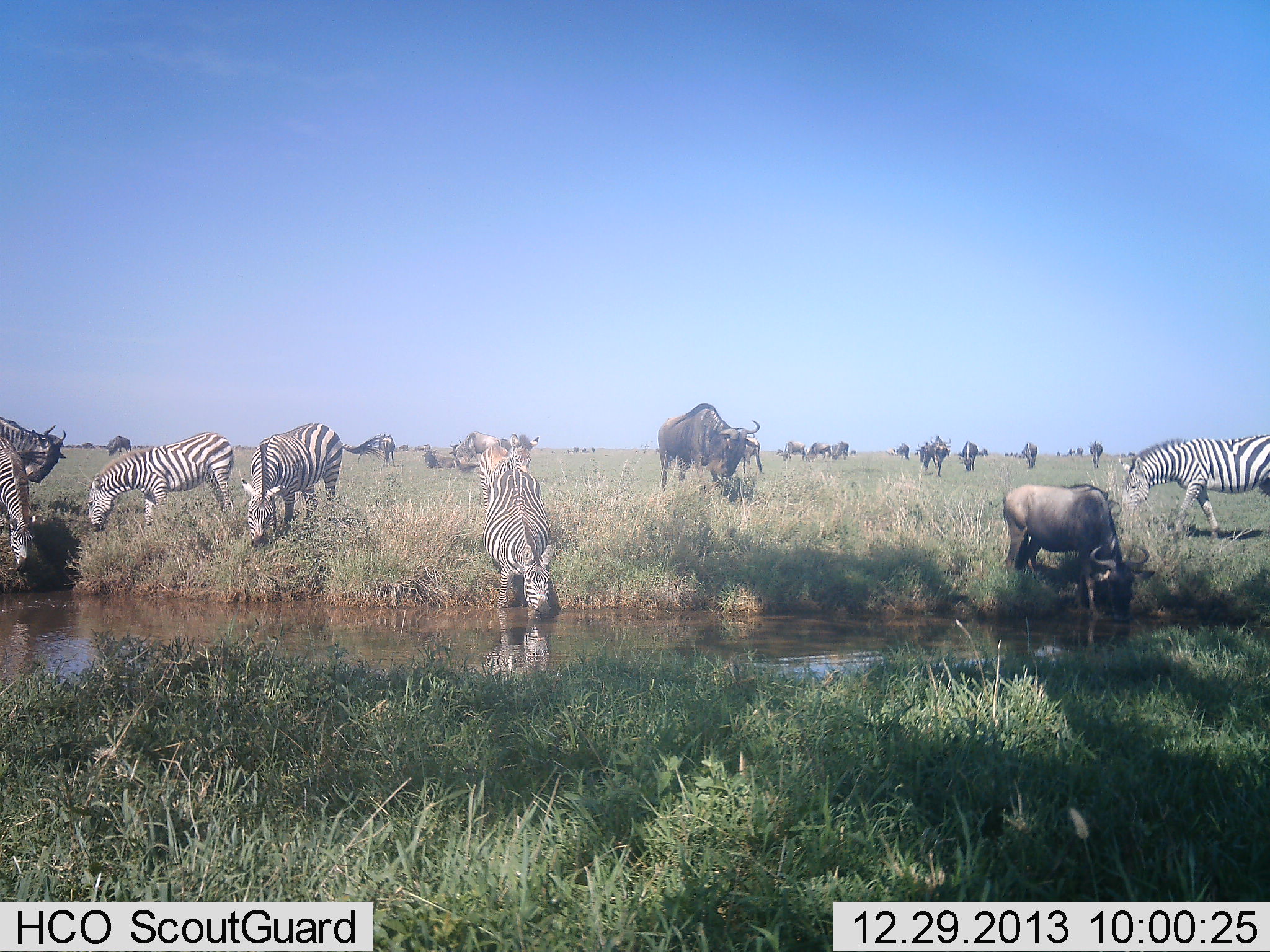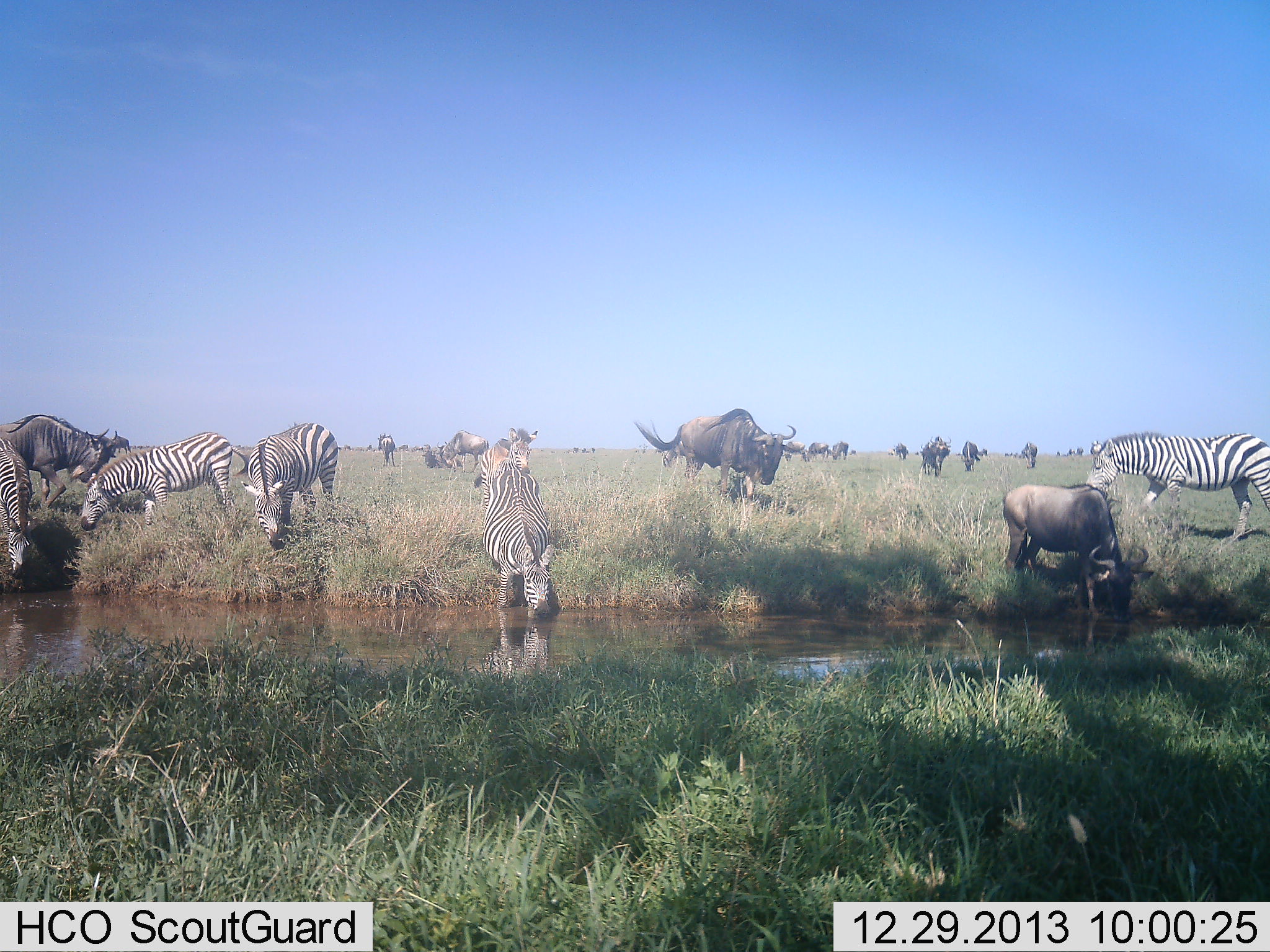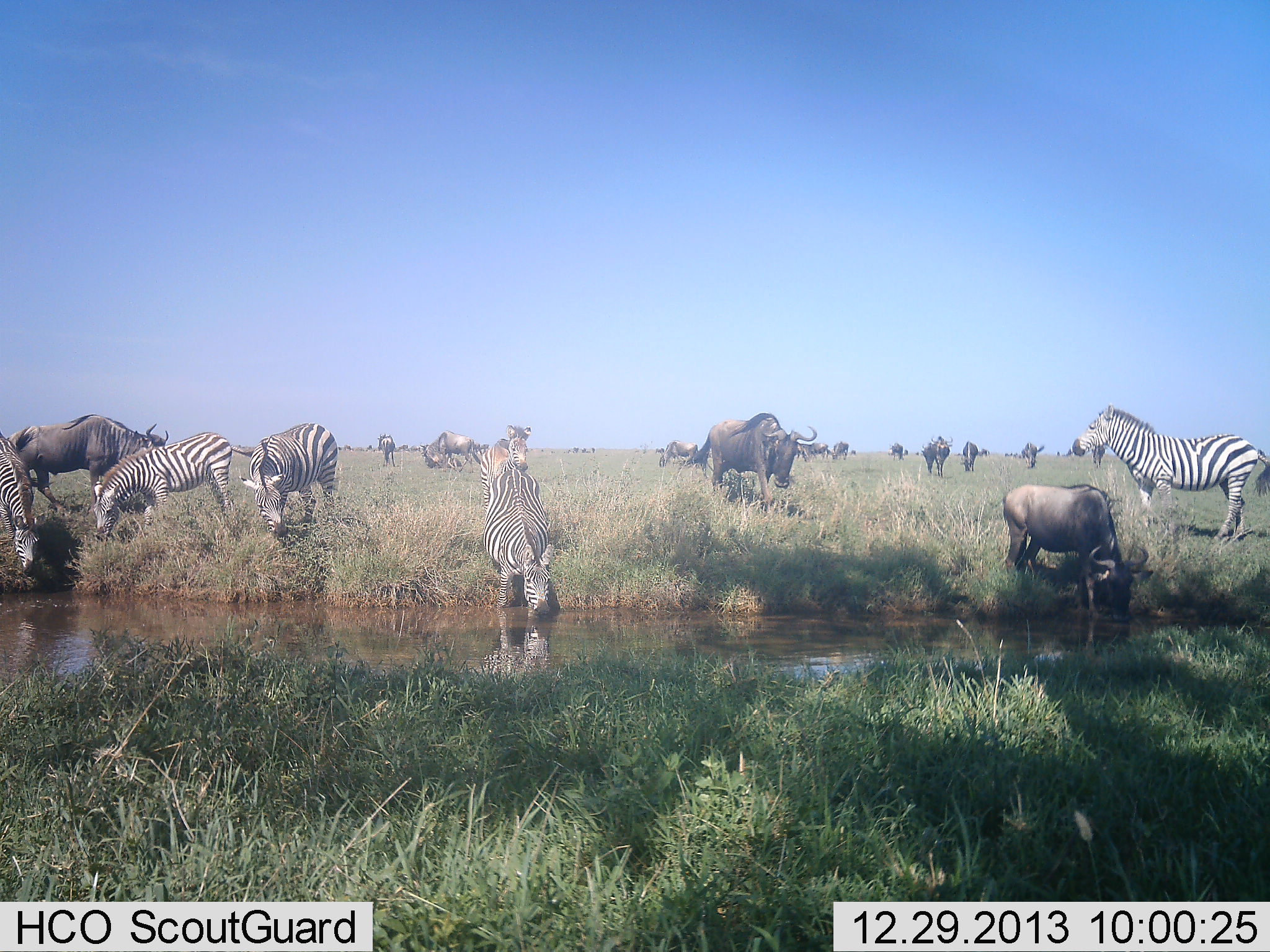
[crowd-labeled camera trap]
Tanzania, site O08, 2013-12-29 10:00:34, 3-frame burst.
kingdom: Animalia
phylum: Chordata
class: Mammalia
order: Artiodactyla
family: Bovidae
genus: Connochaetes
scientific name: Connochaetes taurinus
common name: blue wildebeest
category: wildebeest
Wildebeest (blue wildebeest) (Connochaetes taurinus), count 11-50. Behavior (volunteer vote fractions): standing 60%, resting 0%, moving 80%, interacting 0%. Young present (vote fraction): 0%. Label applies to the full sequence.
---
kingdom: Animalia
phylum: Chordata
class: Mammalia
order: Perissodactyla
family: Equidae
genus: Equus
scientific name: Equus quagga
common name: plains zebra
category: zebra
Zebra (plains zebra) (Equus quagga), count 6. Behavior (volunteer vote fractions): standing 45%, resting 0%, moving 36%, interacting 0%. Young present (vote fraction): 0%. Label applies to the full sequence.